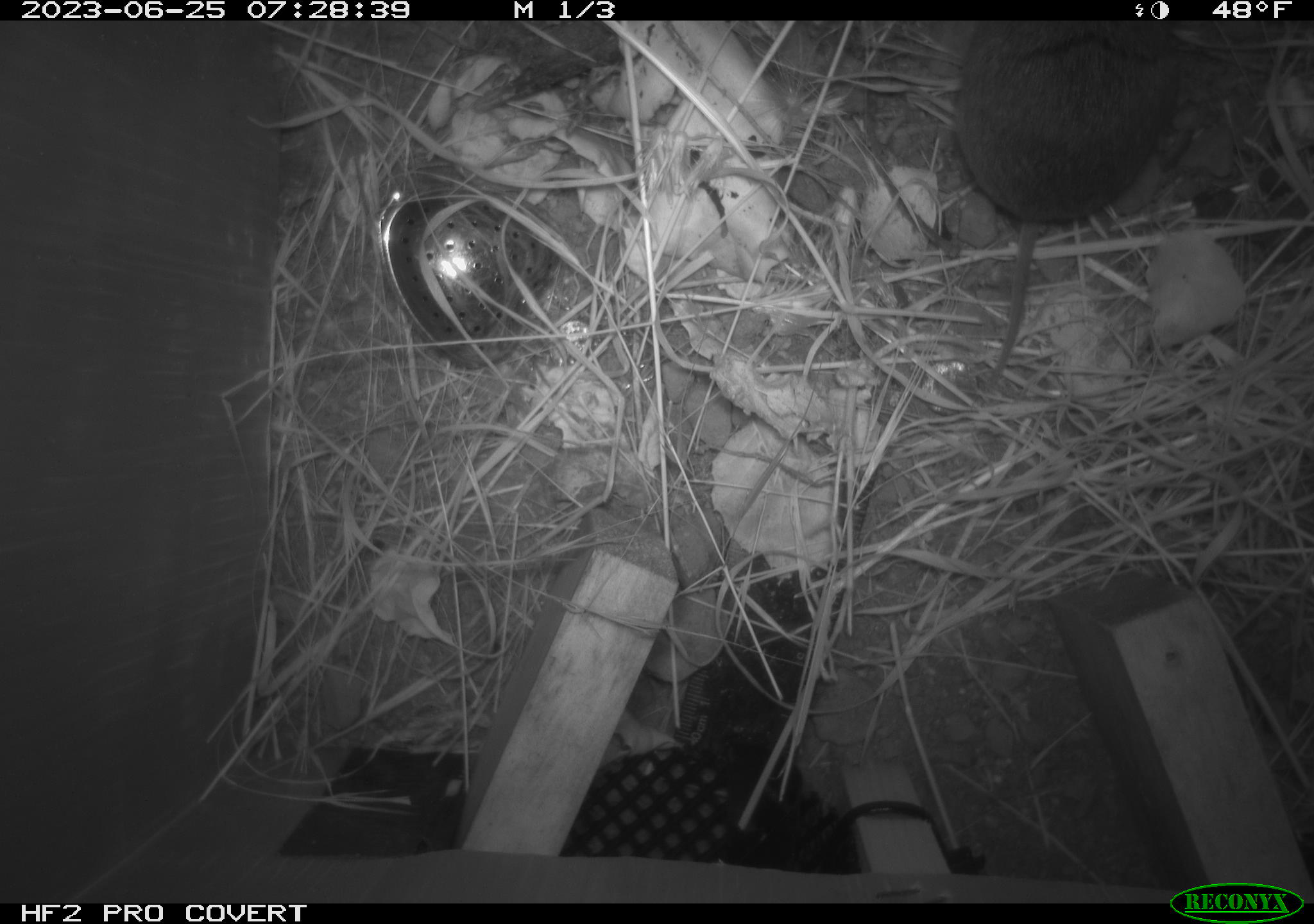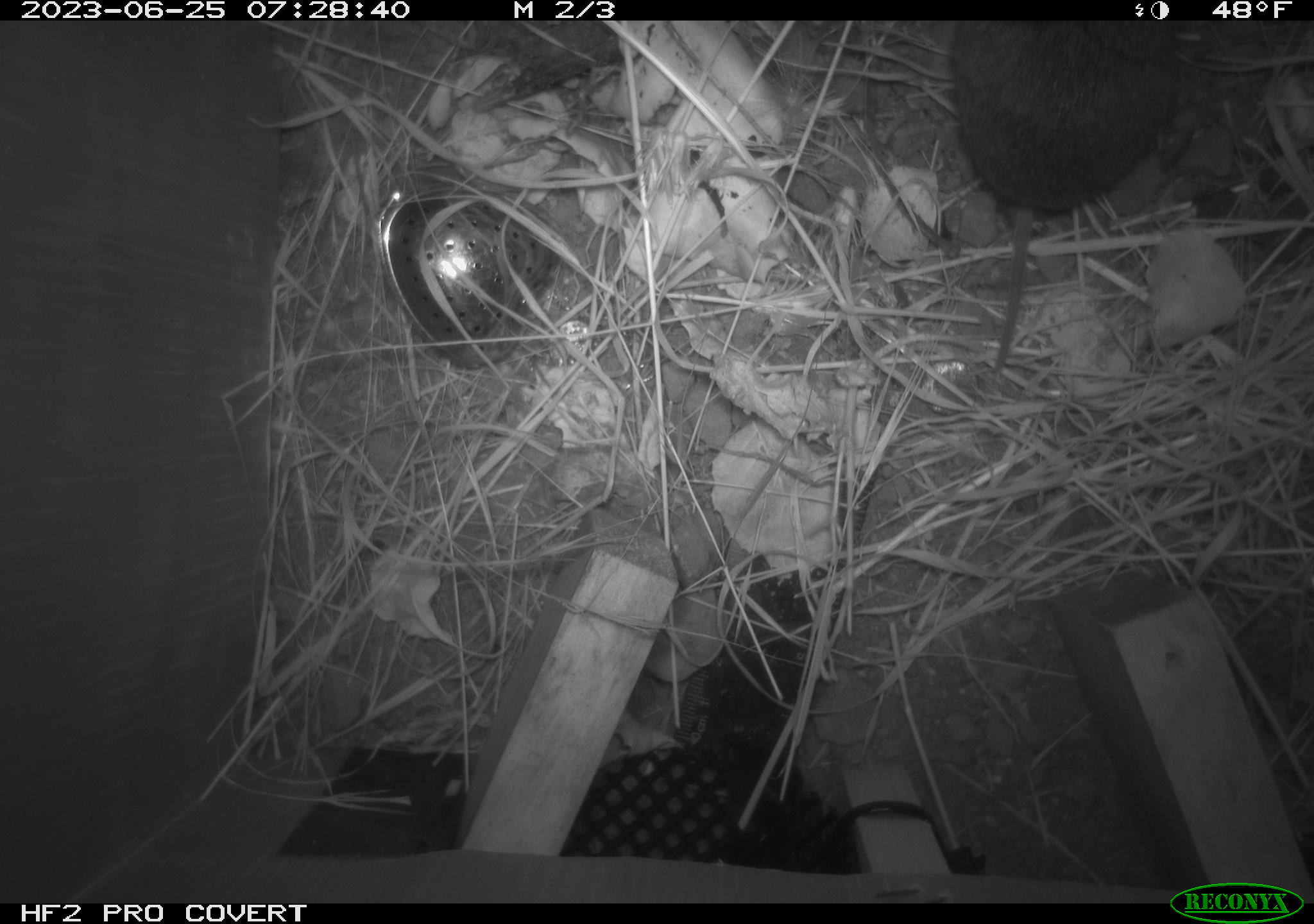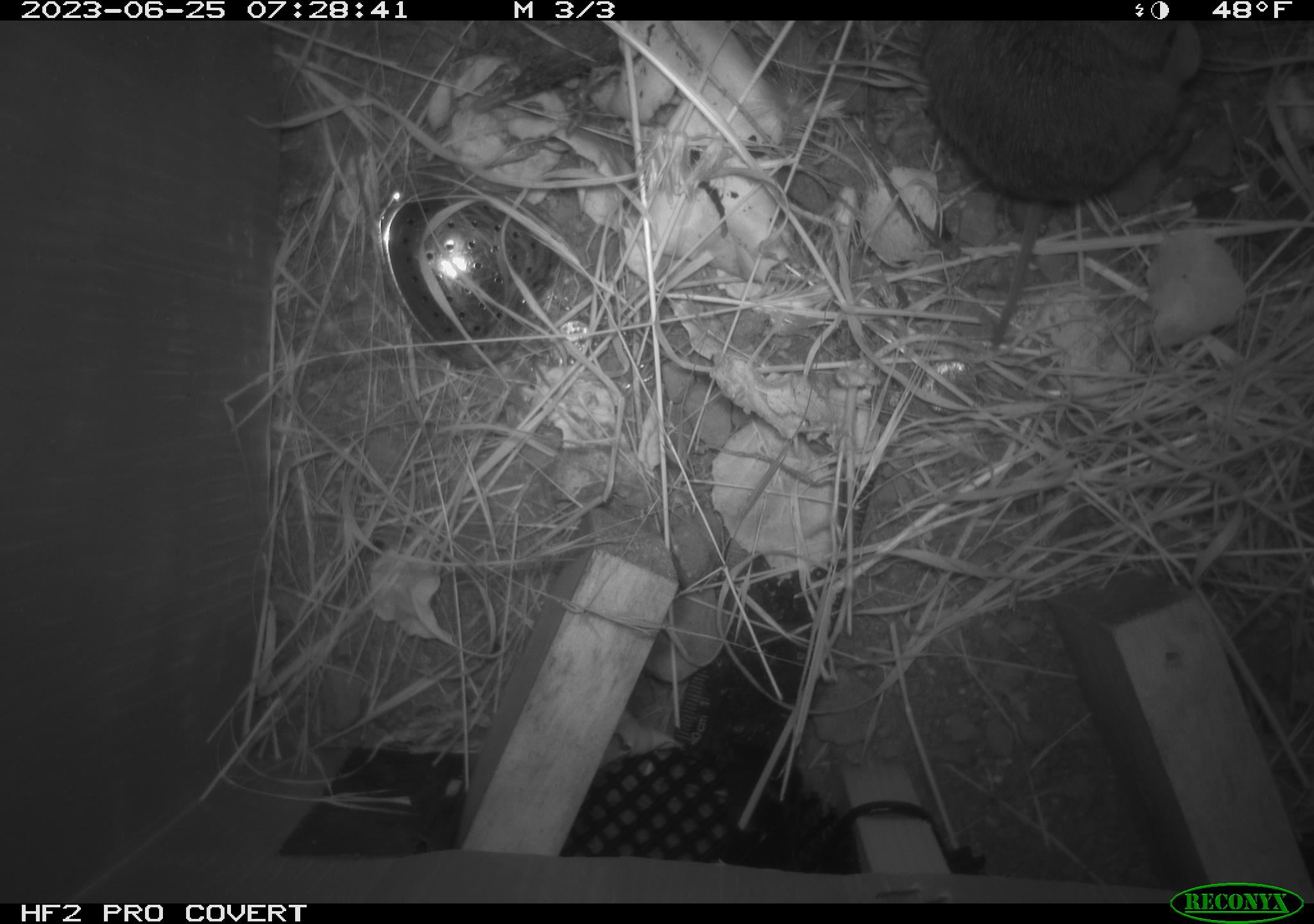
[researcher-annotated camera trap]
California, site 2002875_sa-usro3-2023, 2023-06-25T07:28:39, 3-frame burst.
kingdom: Animalia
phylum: Chordata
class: Mammalia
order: Rodentia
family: Cricetidae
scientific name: Arvicolinae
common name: voles, lemmings, and muskrats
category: arvicolinae subfamily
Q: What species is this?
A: Arvicolinae subfamily (voles, lemmings, and muskrats) (Arvicolinae).